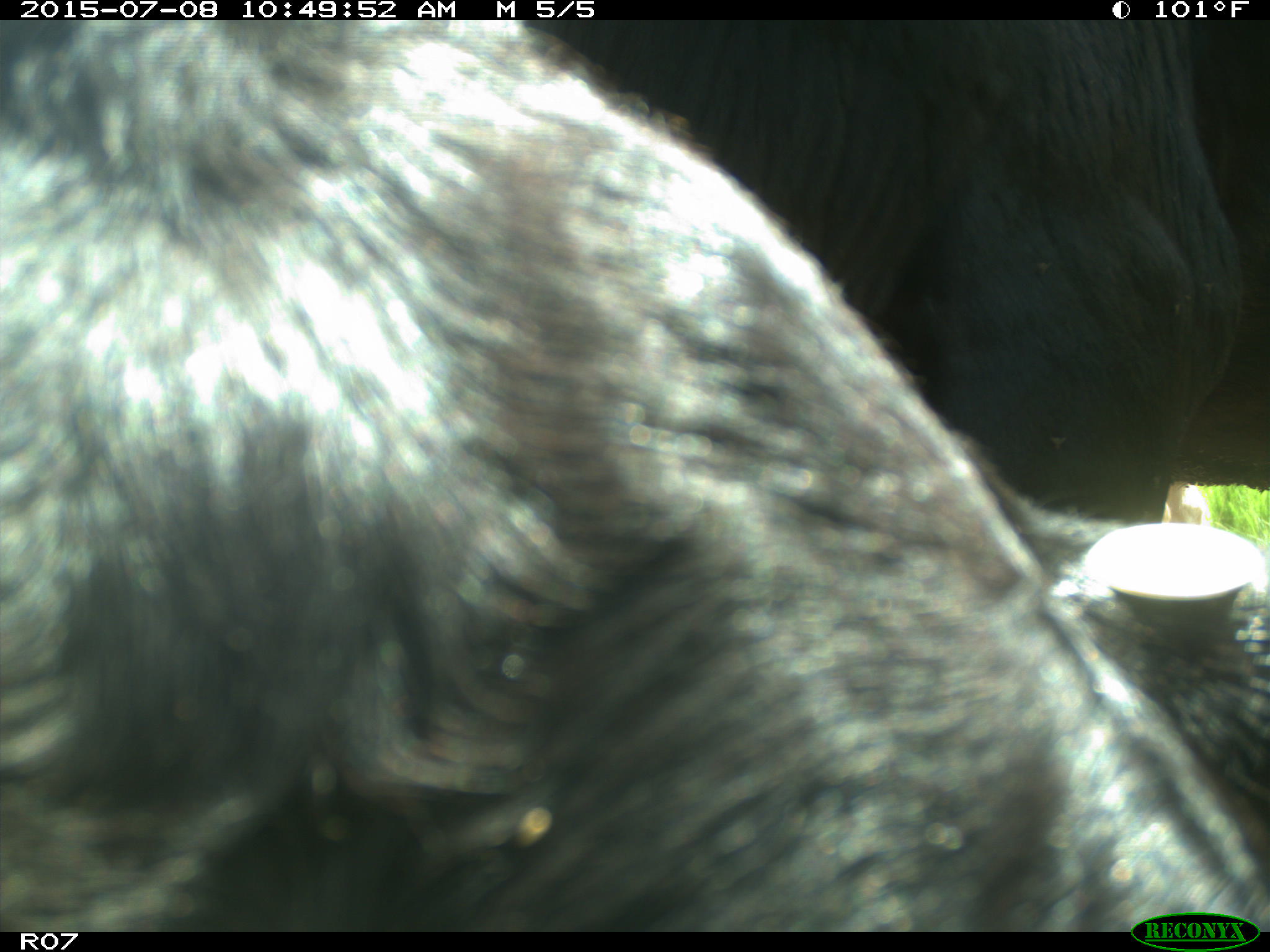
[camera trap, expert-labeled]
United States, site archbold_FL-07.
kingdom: Animalia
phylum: Chordata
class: Mammalia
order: Artiodactyla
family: Bovidae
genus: Bos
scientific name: Bos taurus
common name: domestic cow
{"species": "Bos taurus (domestic cow)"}